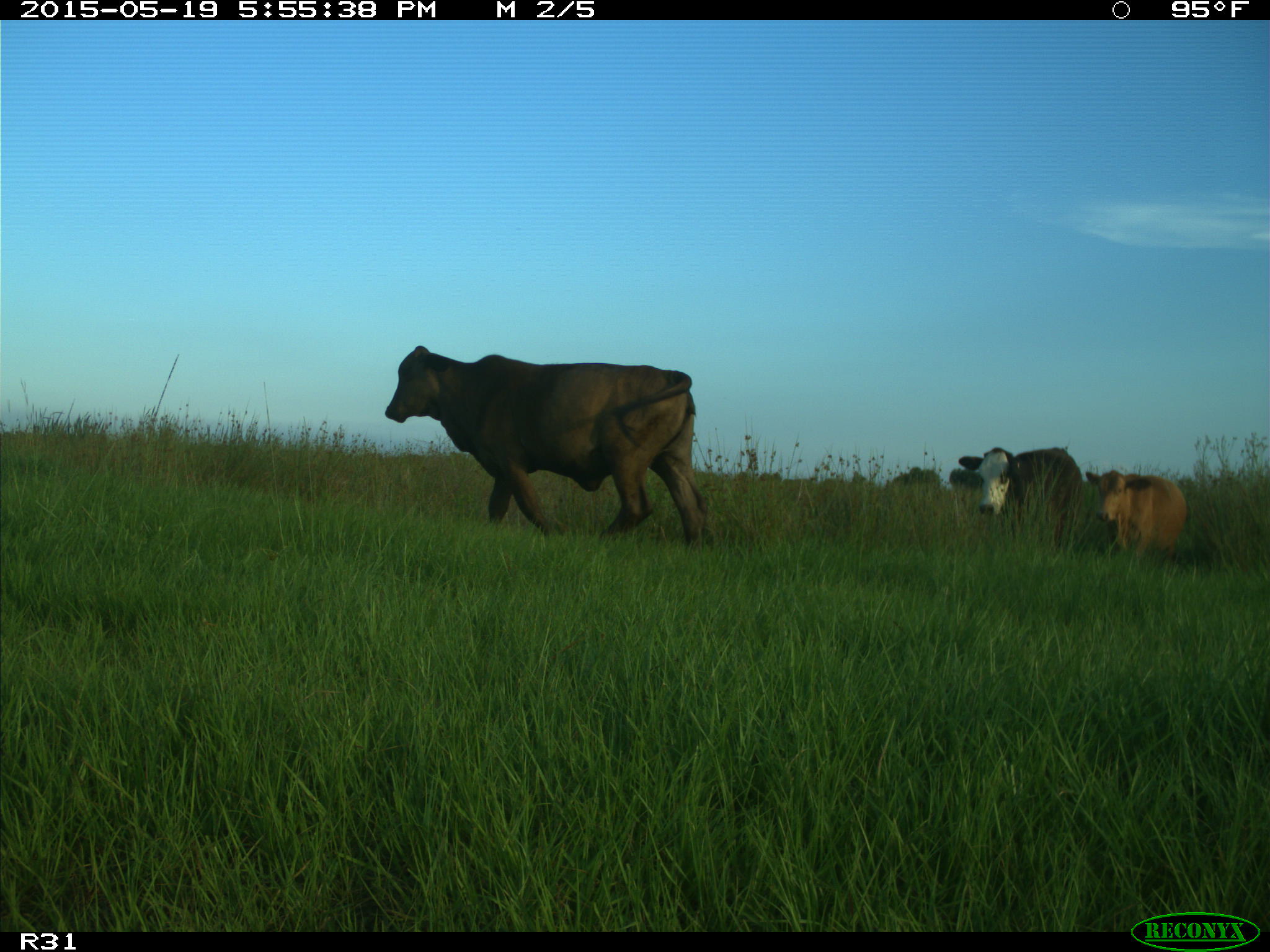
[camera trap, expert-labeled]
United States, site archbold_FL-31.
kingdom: Animalia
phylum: Chordata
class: Mammalia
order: Artiodactyla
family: Bovidae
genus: Bos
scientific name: Bos taurus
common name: domestic cow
Bos taurus (domestic cow).